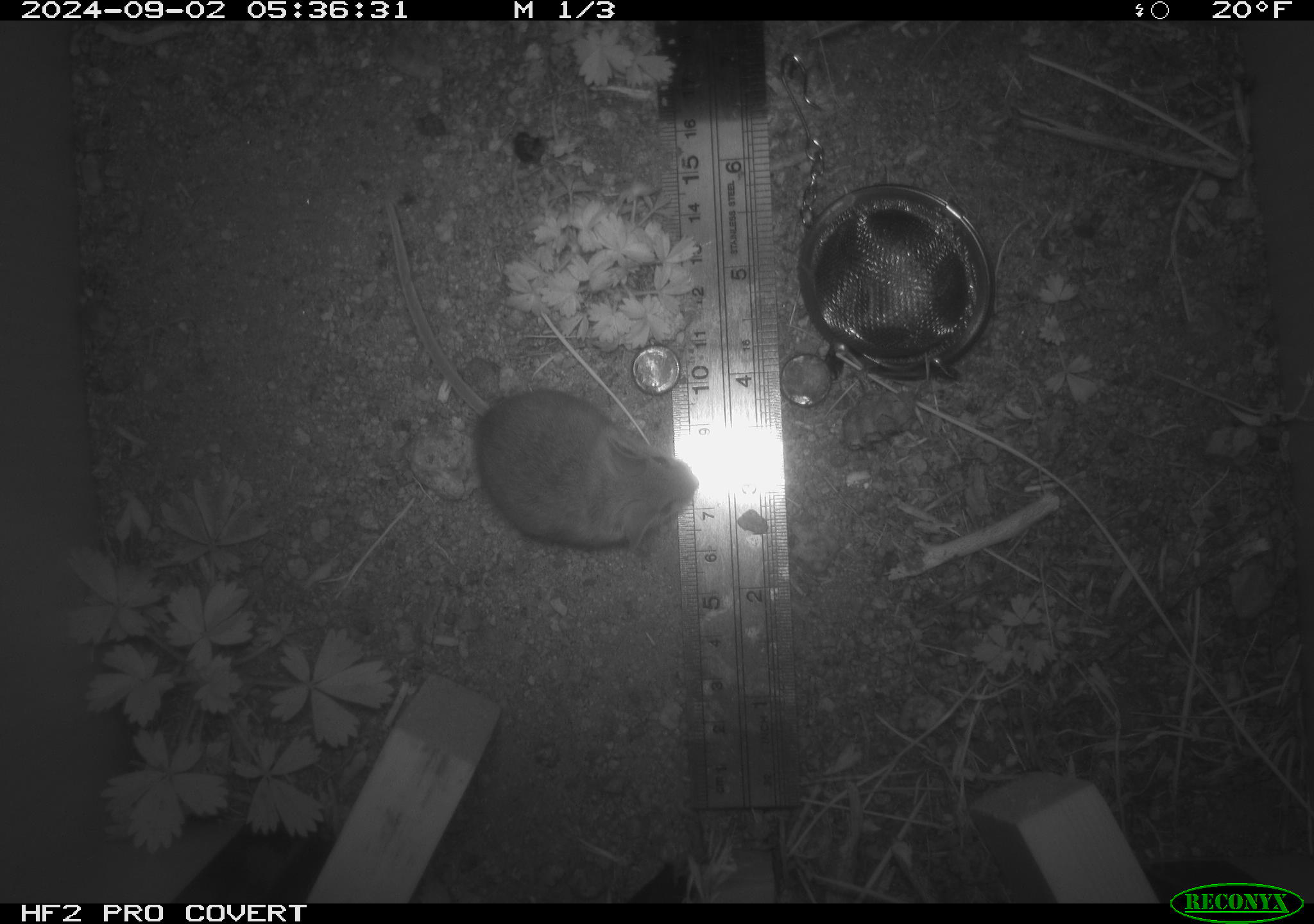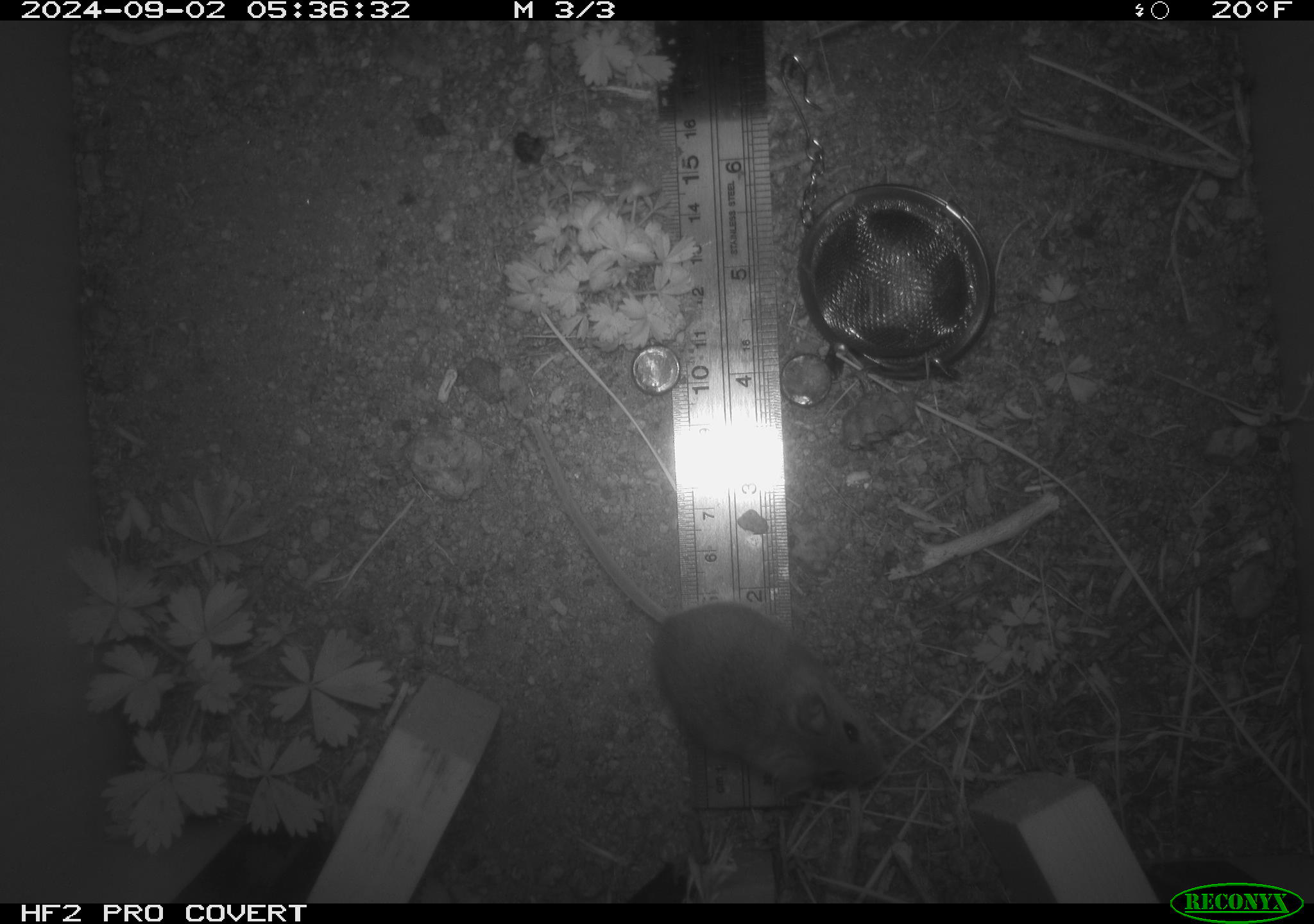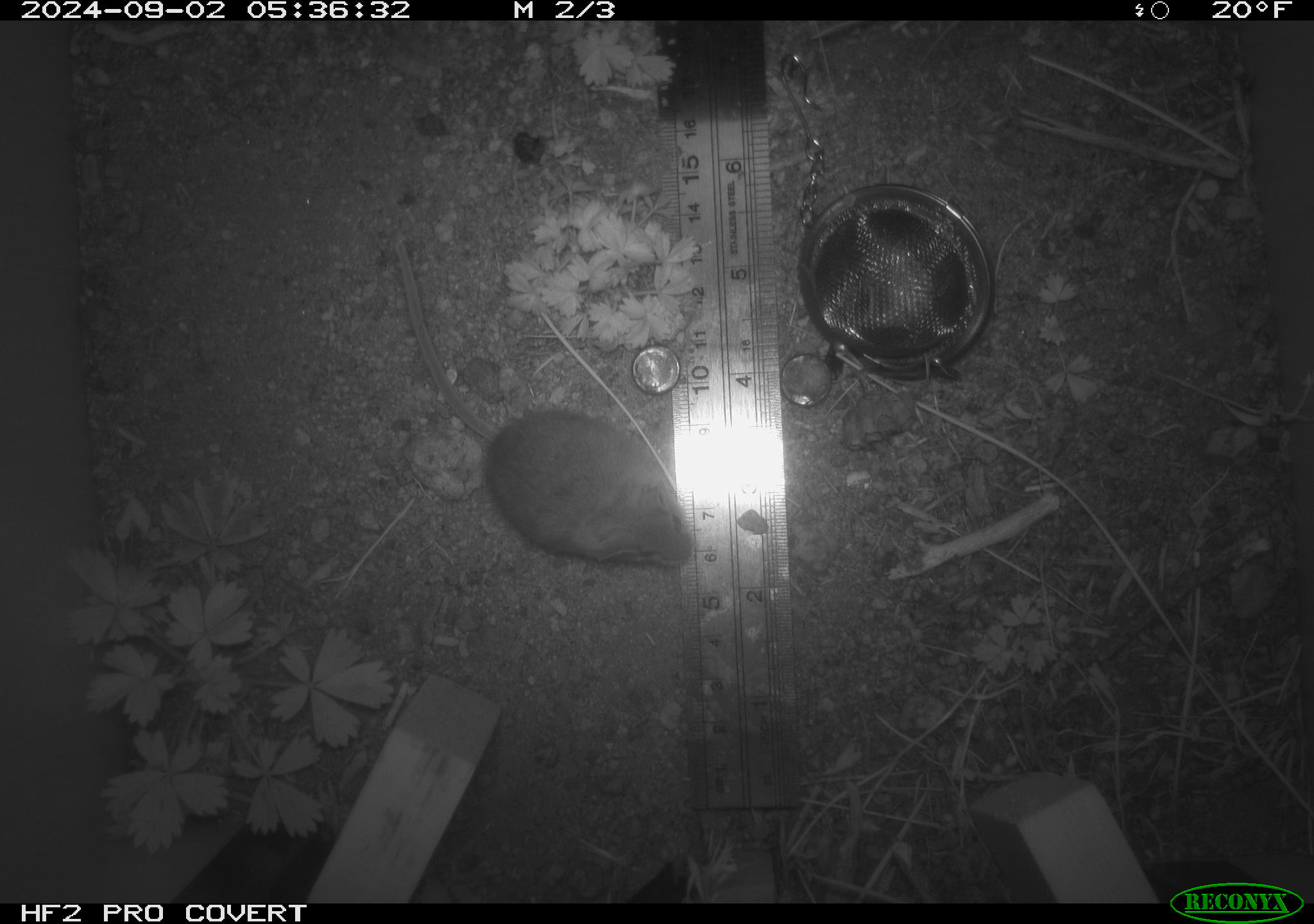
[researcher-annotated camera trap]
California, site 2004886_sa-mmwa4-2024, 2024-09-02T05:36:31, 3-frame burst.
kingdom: Animalia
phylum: Chordata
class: Mammalia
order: Rodentia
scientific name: Rodentia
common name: mouse species